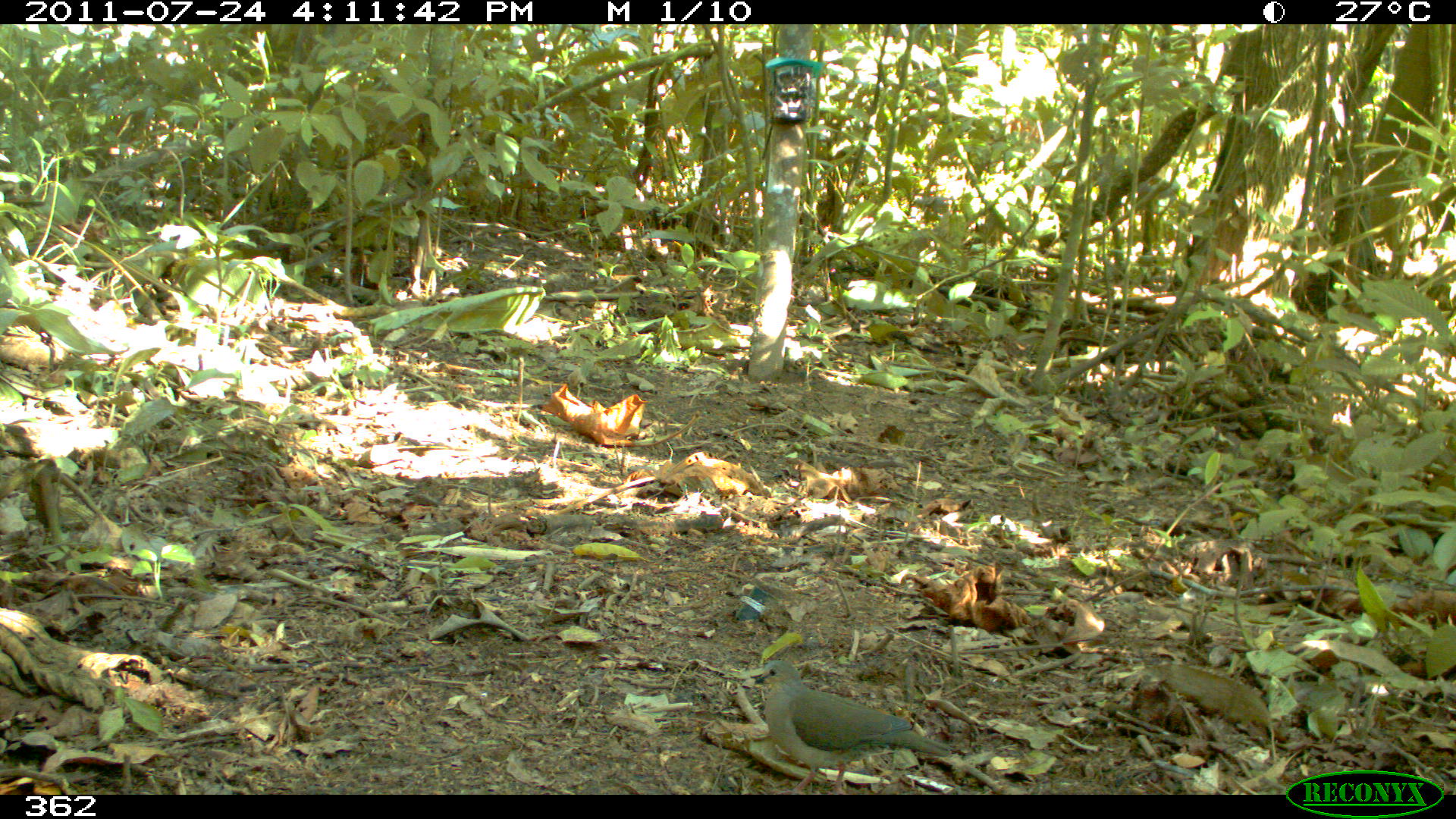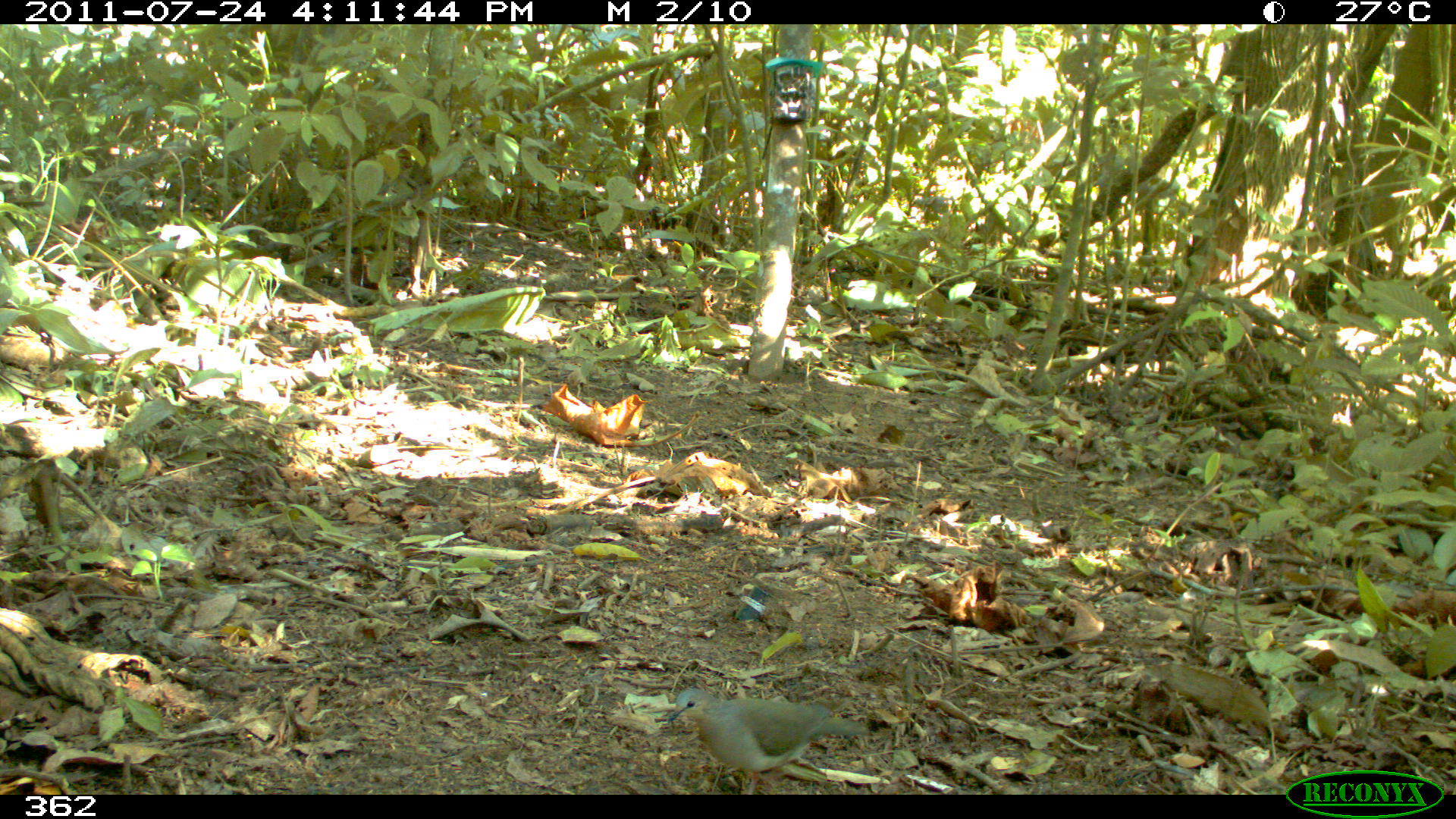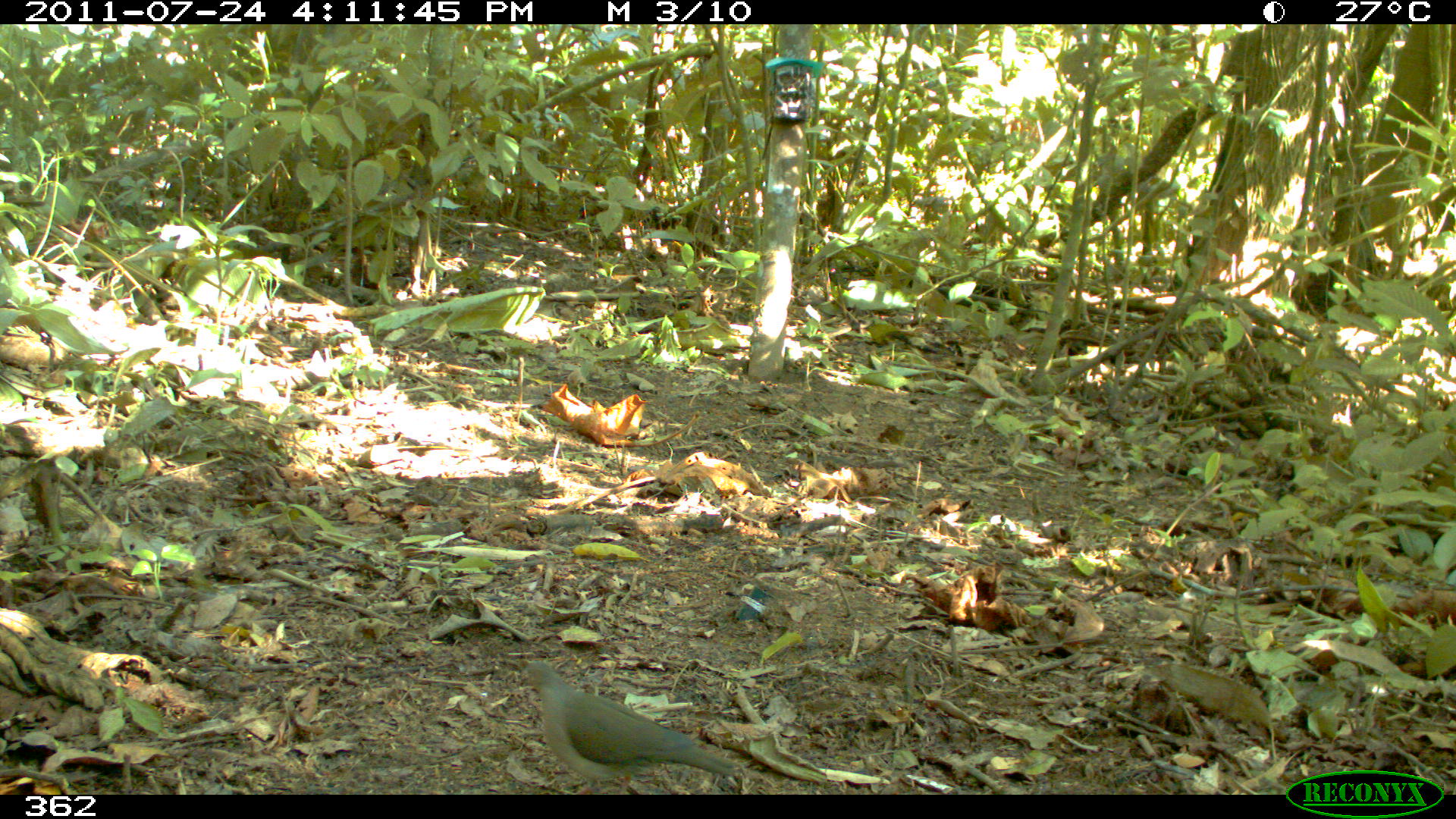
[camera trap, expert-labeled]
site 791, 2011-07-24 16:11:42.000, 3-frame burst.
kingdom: Animalia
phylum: Chordata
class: Aves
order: Columbiformes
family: Columbidae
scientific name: Columbidae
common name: dove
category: paloma